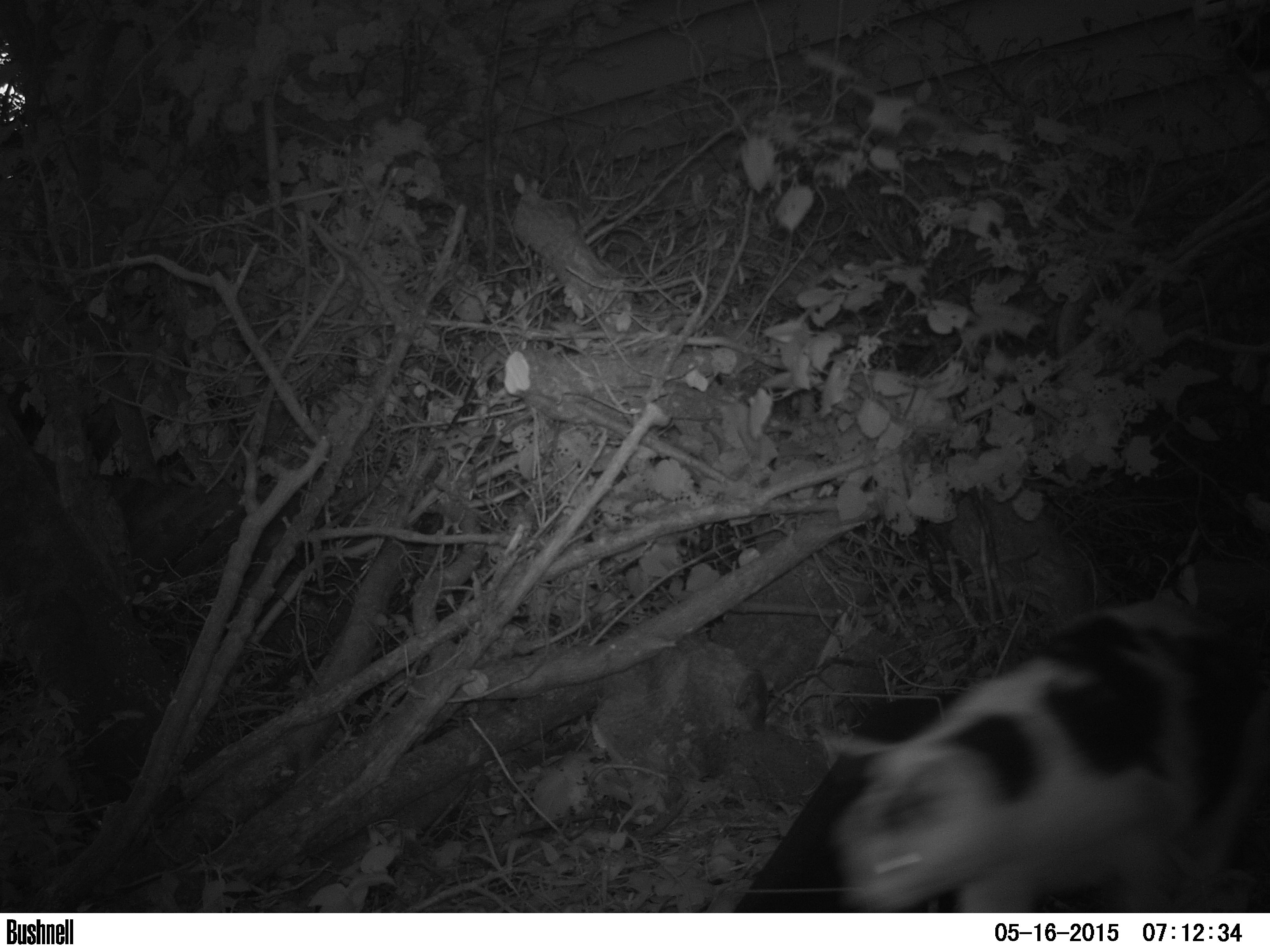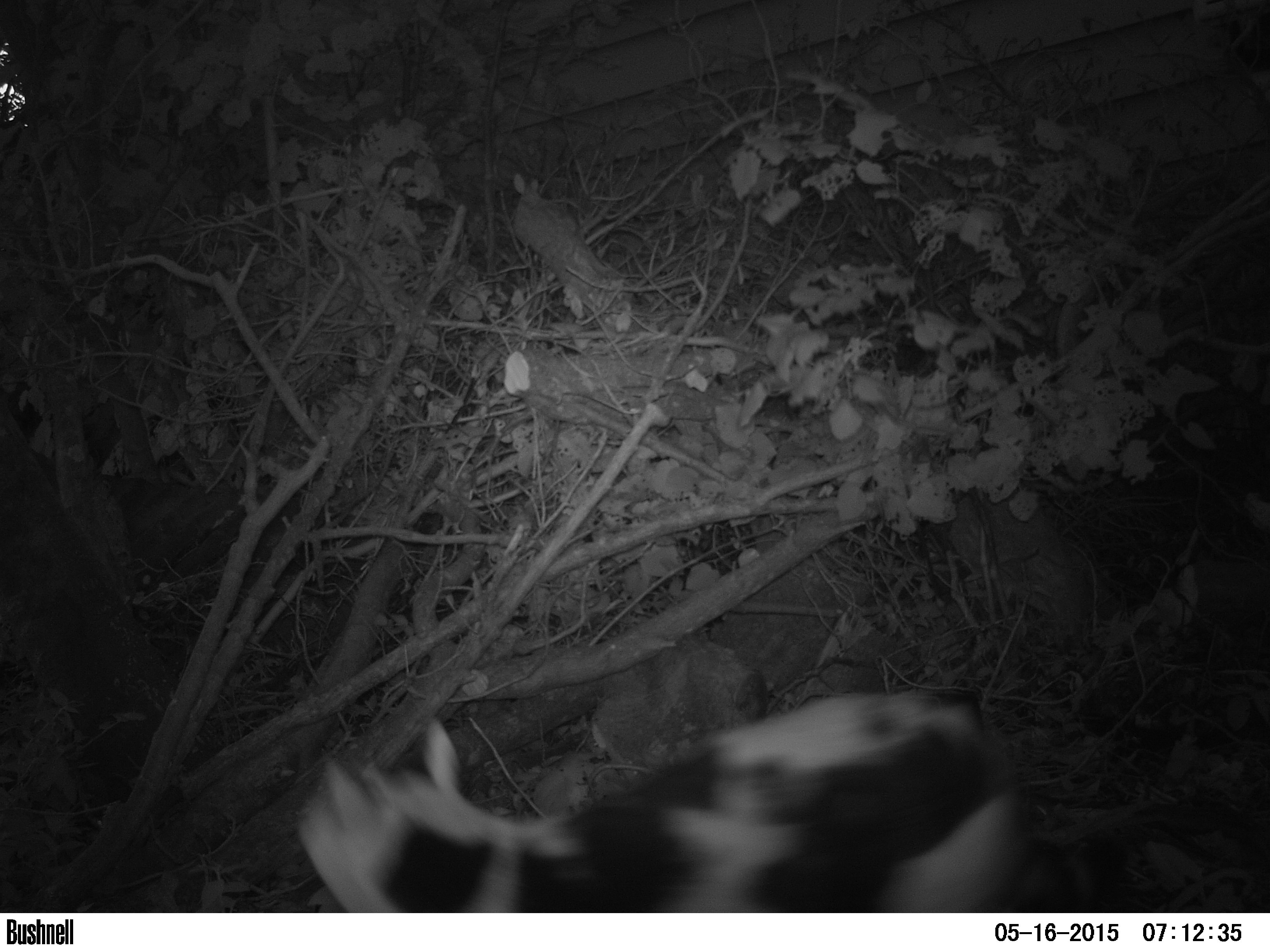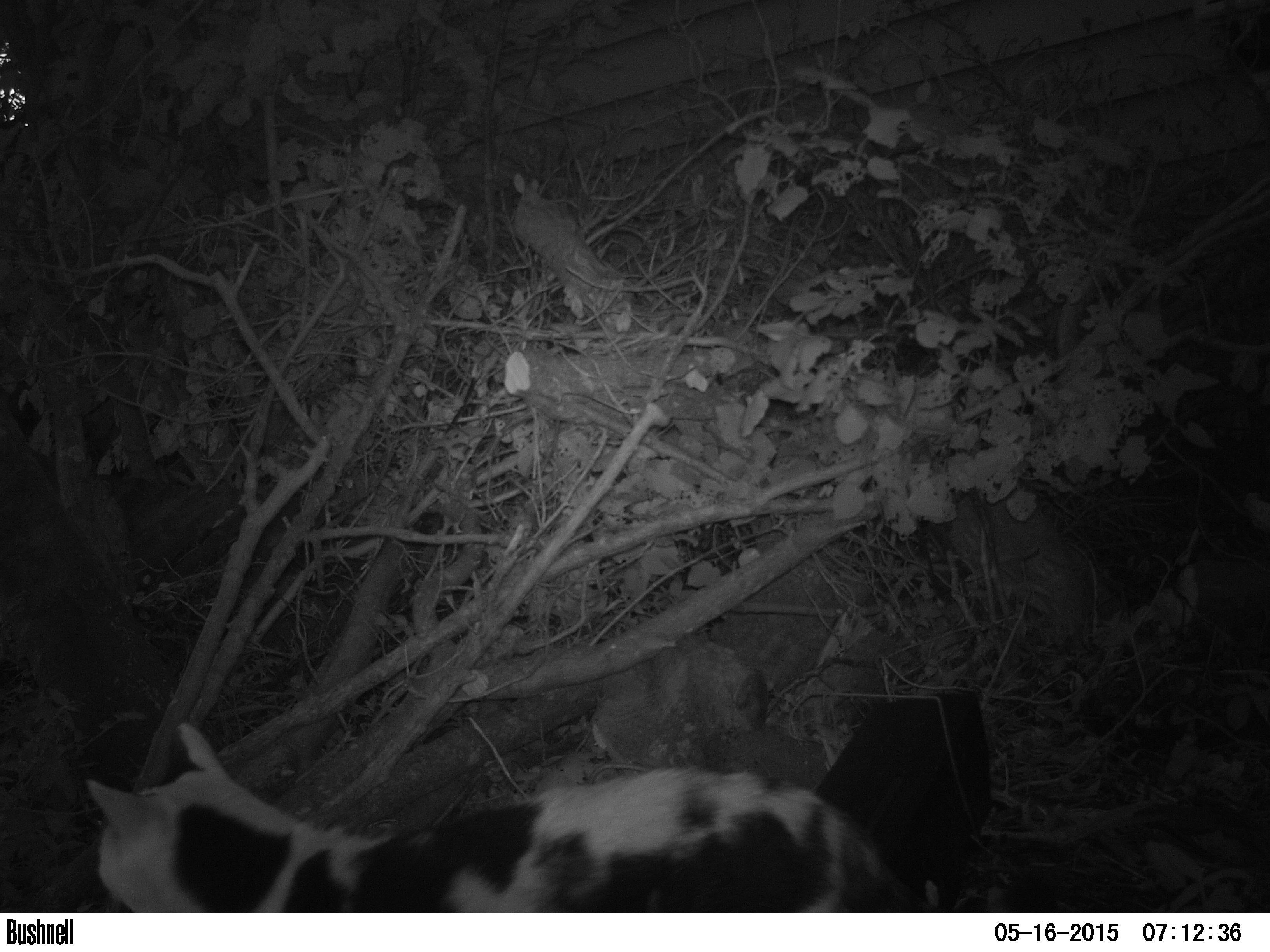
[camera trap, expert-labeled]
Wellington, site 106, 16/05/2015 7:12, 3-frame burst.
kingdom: Animalia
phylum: Chordata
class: Mammalia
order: Carnivora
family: Felidae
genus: Felis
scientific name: Felis catus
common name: cat